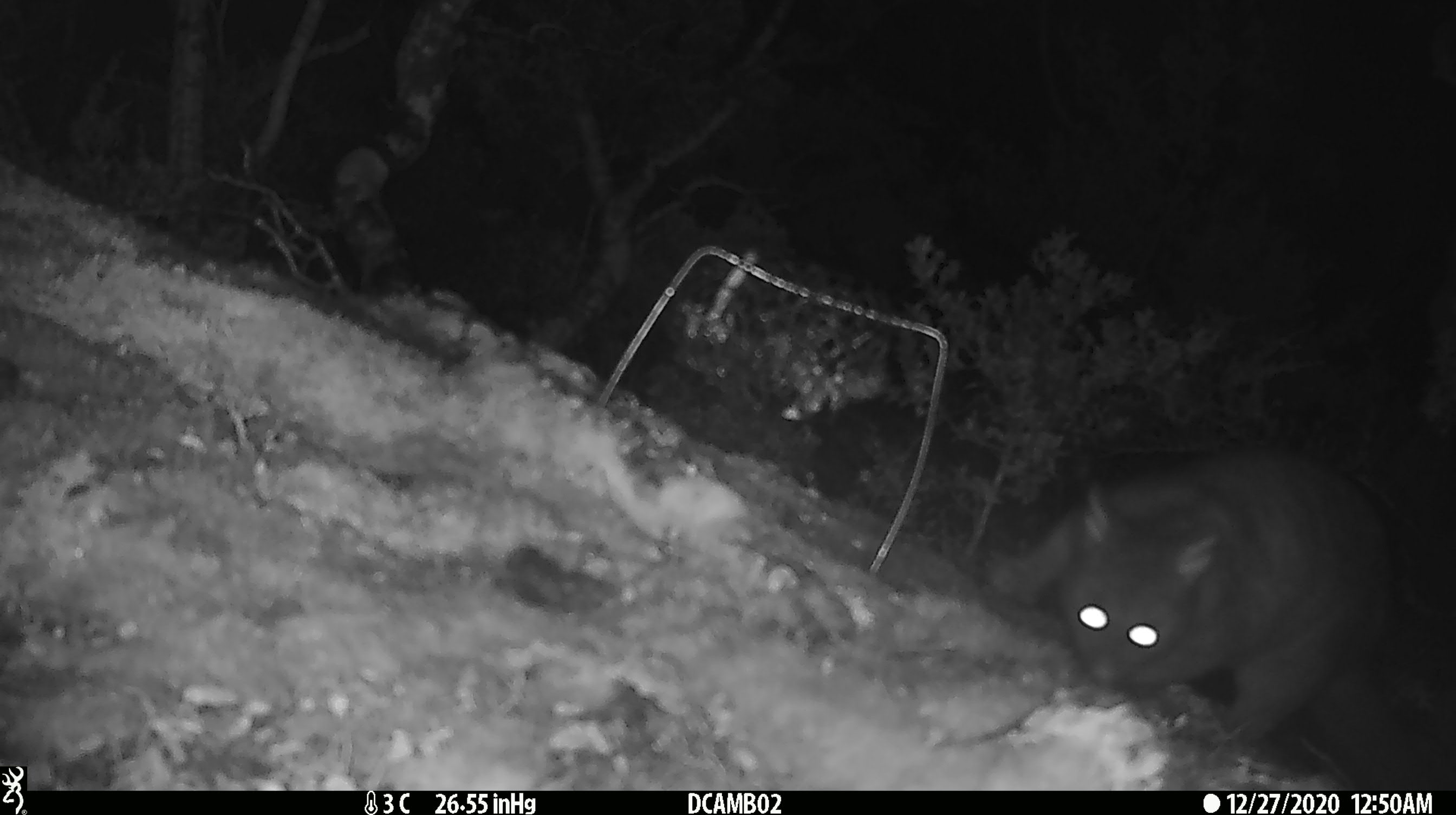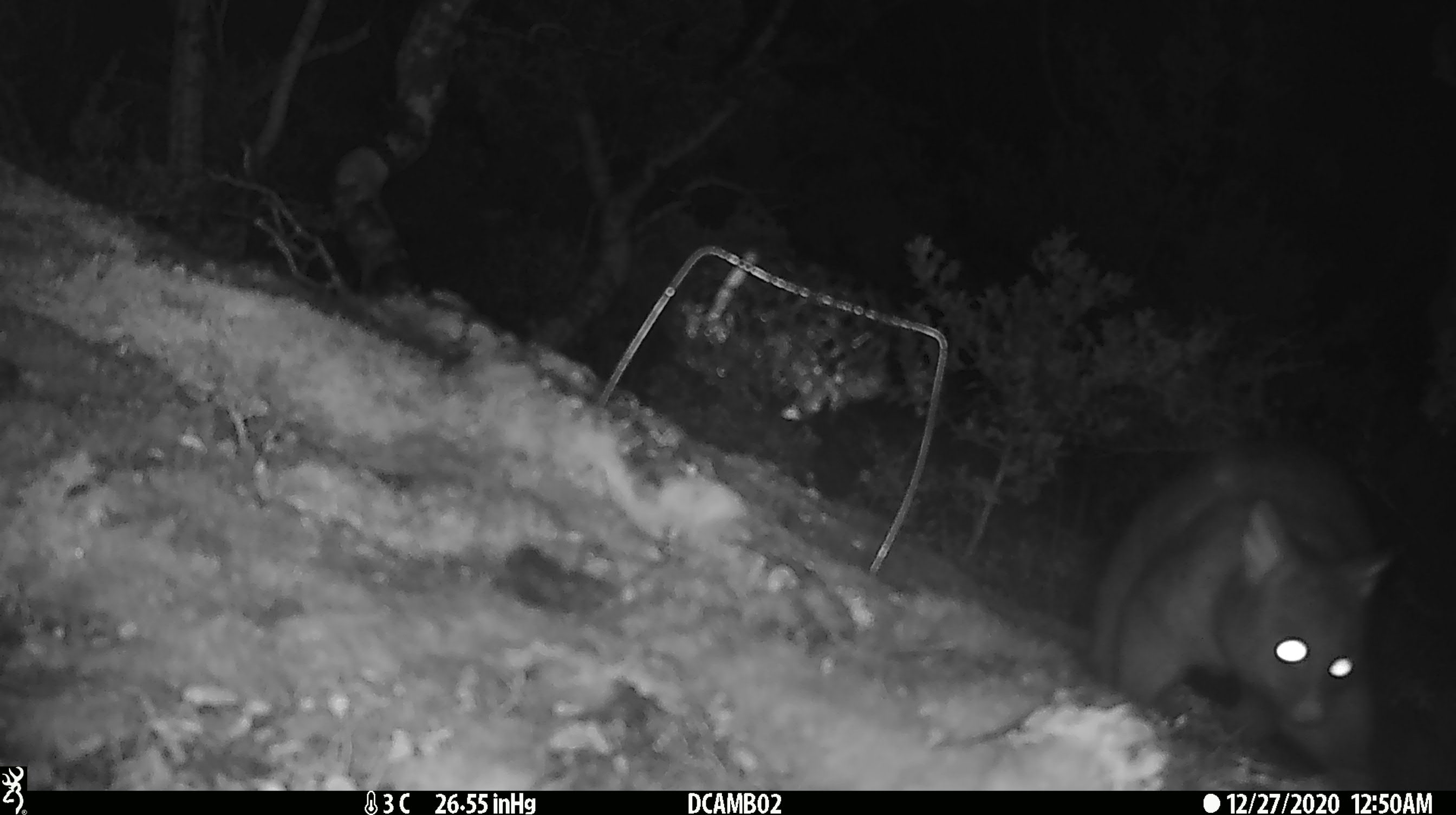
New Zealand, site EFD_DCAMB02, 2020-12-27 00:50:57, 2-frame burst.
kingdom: Animalia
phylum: Chordata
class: Mammalia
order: Diprotodontia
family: Phalangeridae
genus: Trichosurus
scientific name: Trichosurus vulpecula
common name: common brushtail possum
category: possum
Possum (common brushtail possum) (Trichosurus vulpecula).